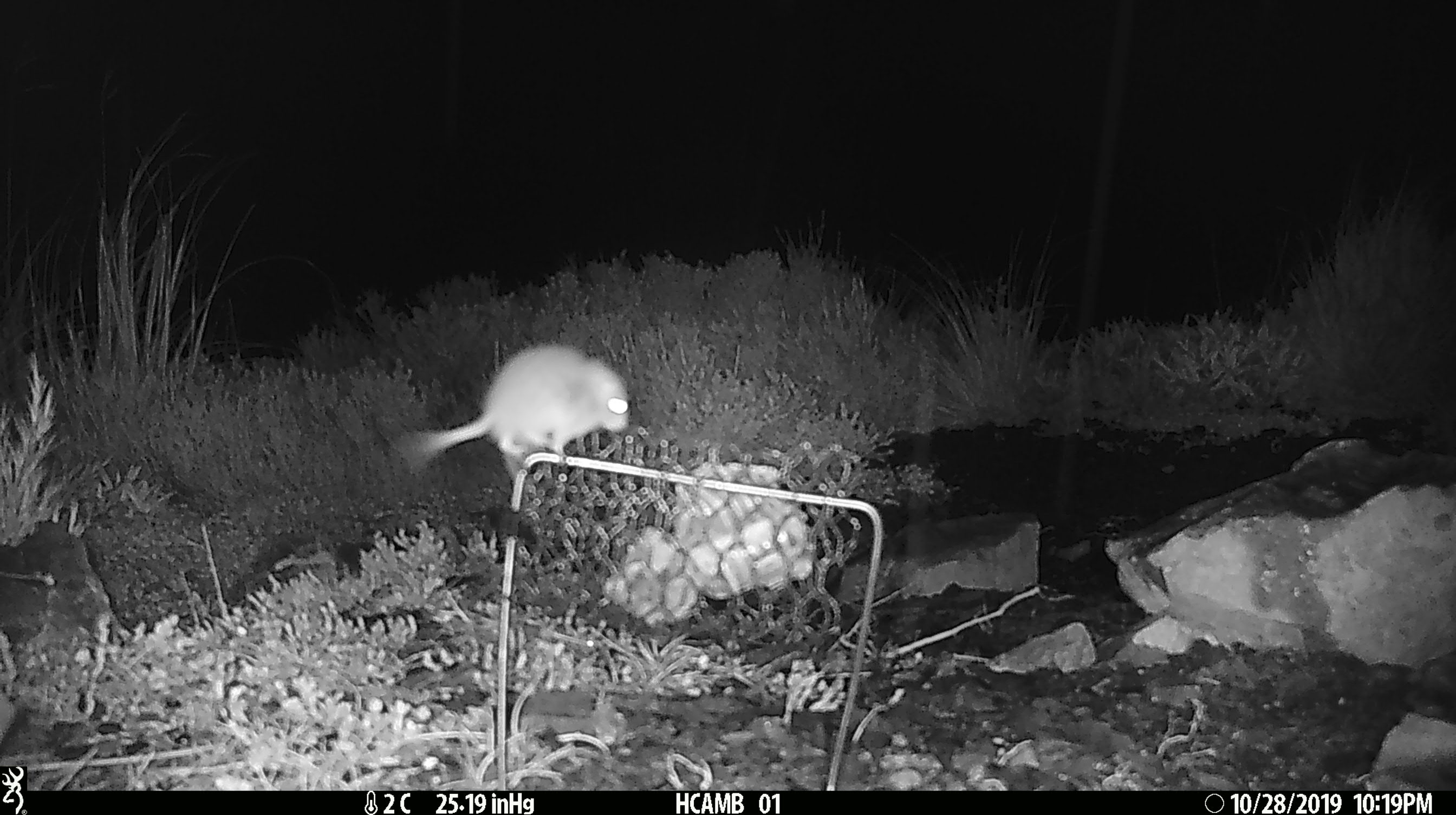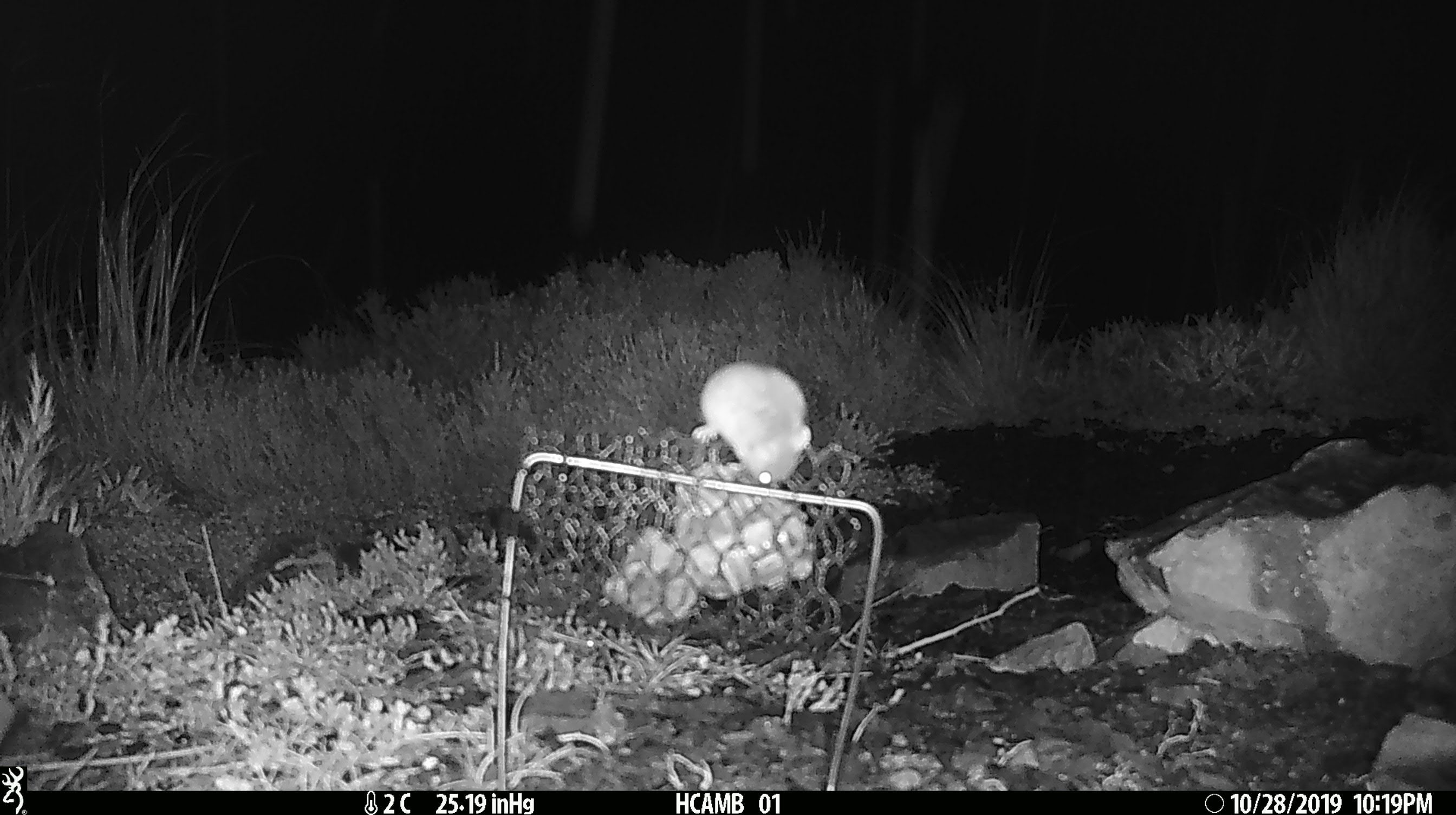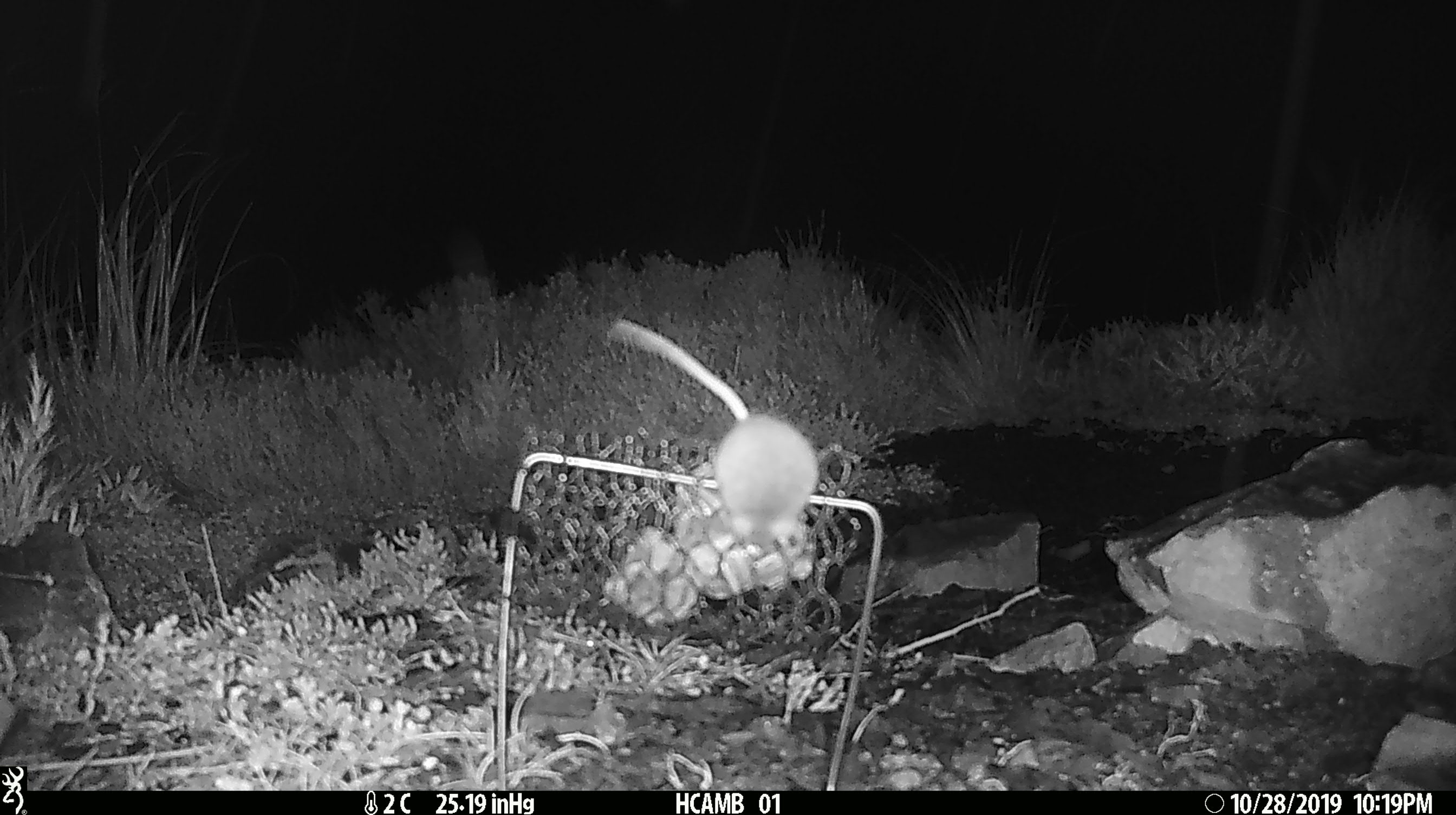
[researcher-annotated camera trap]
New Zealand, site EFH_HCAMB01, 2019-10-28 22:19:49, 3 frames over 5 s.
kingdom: Animalia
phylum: Chordata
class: Mammalia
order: Rodentia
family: Muridae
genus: Mus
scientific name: Mus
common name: mouse